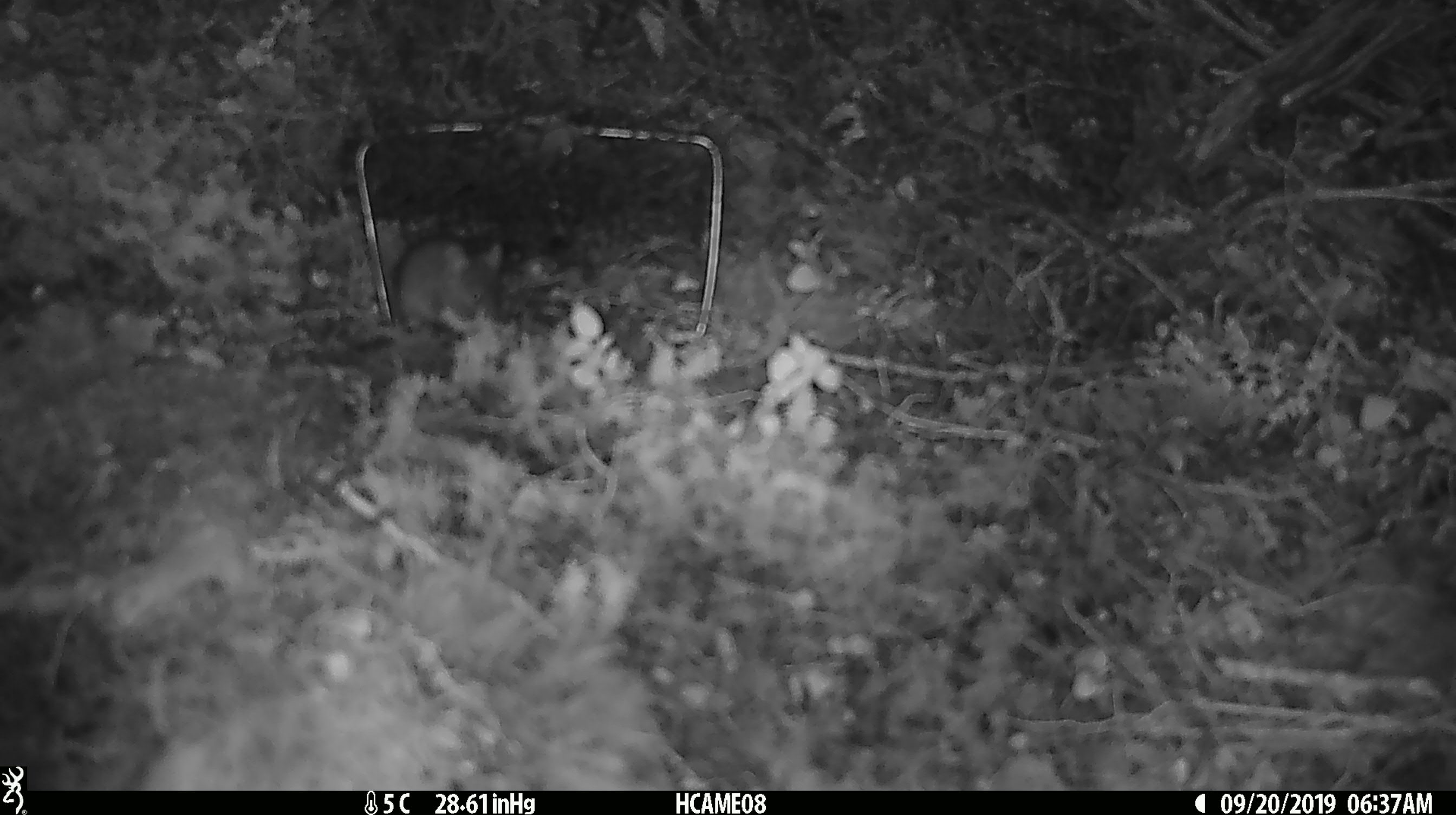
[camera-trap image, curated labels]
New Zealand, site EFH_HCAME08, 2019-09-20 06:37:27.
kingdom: Animalia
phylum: Chordata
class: Mammalia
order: Rodentia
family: Muridae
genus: Mus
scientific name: Mus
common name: mouse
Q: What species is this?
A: Mouse (Mus).